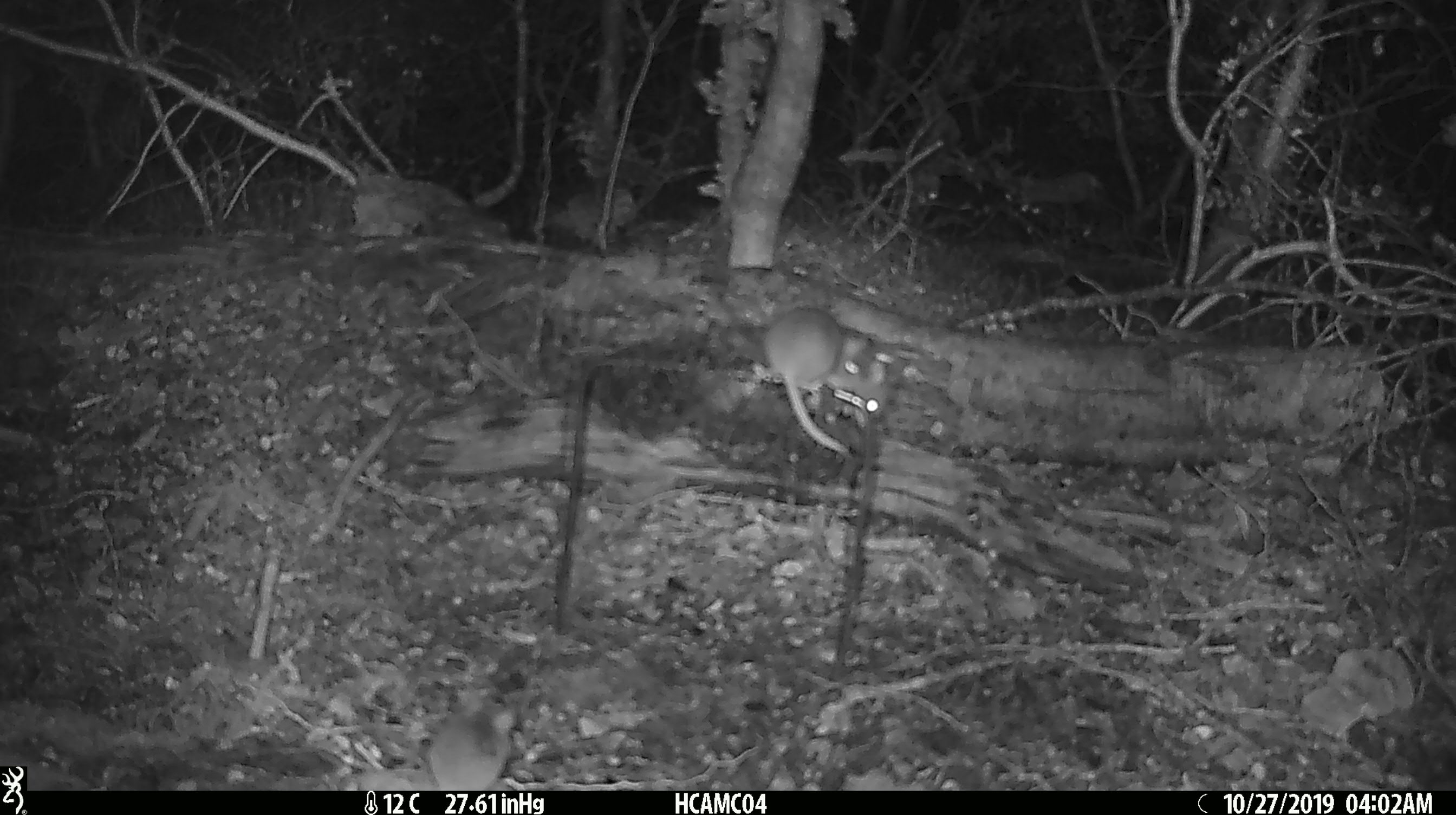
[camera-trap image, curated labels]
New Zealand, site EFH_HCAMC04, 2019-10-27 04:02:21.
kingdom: Animalia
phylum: Chordata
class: Mammalia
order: Rodentia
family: Muridae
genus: Mus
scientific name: Mus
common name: mouse